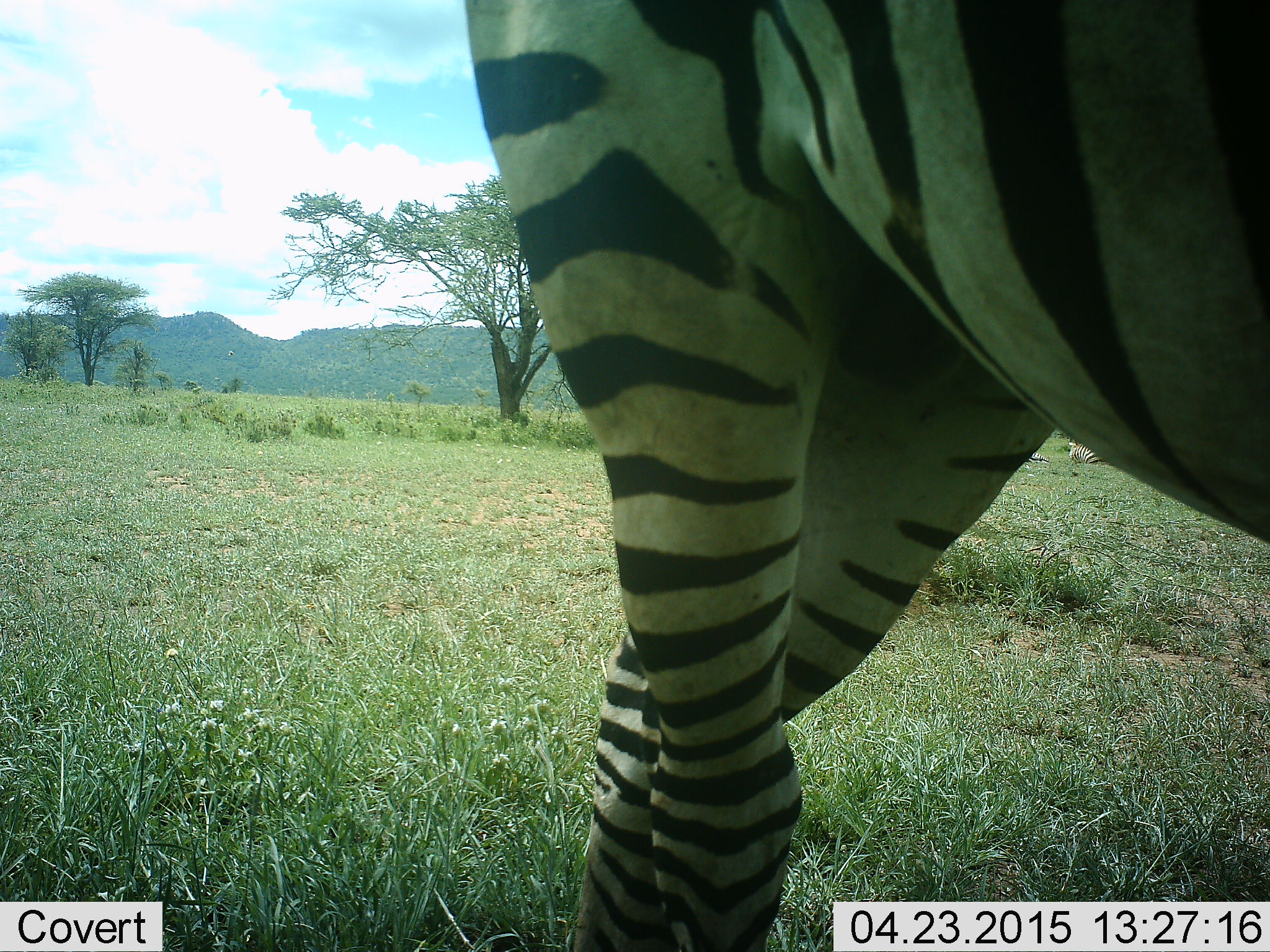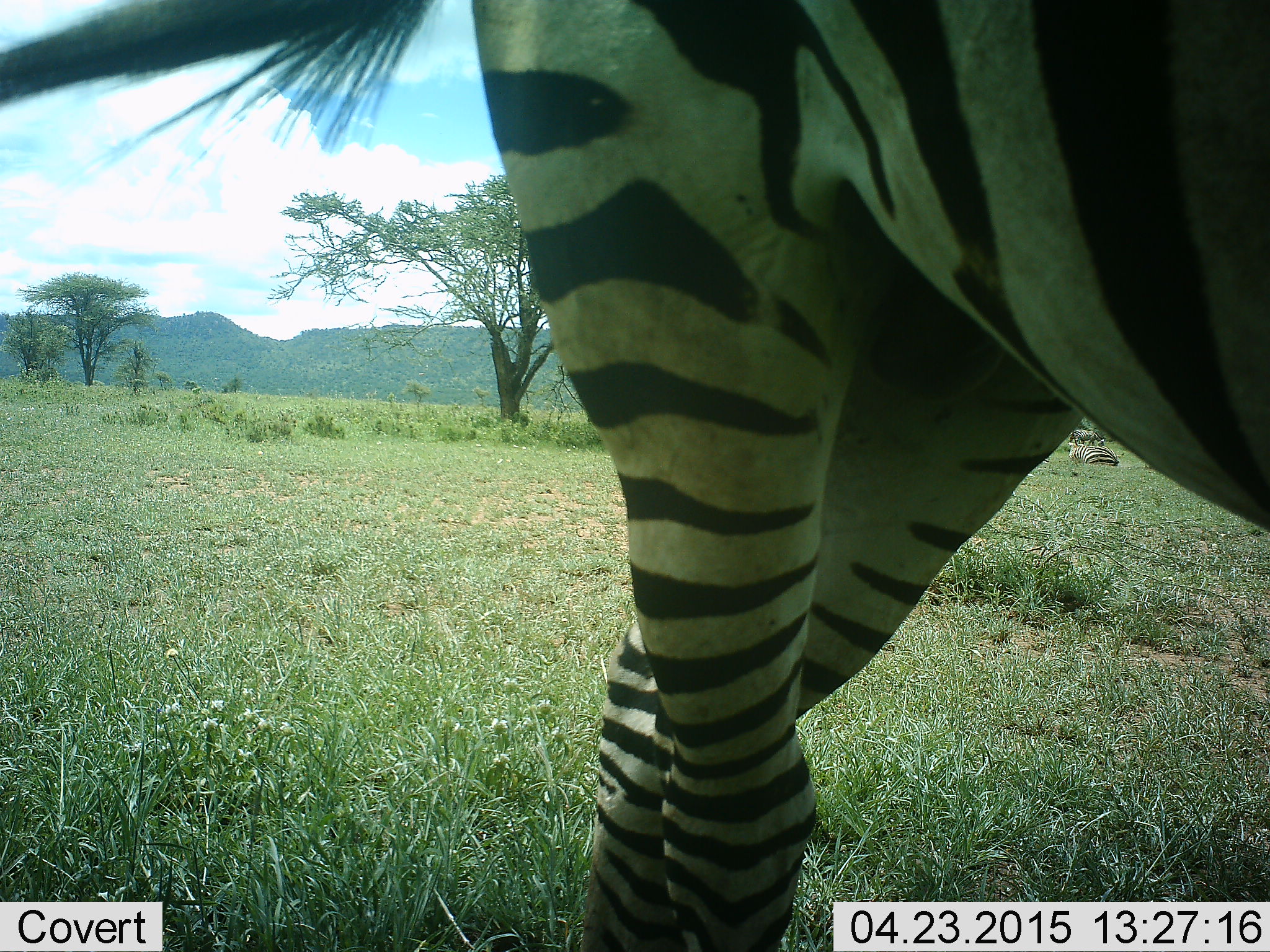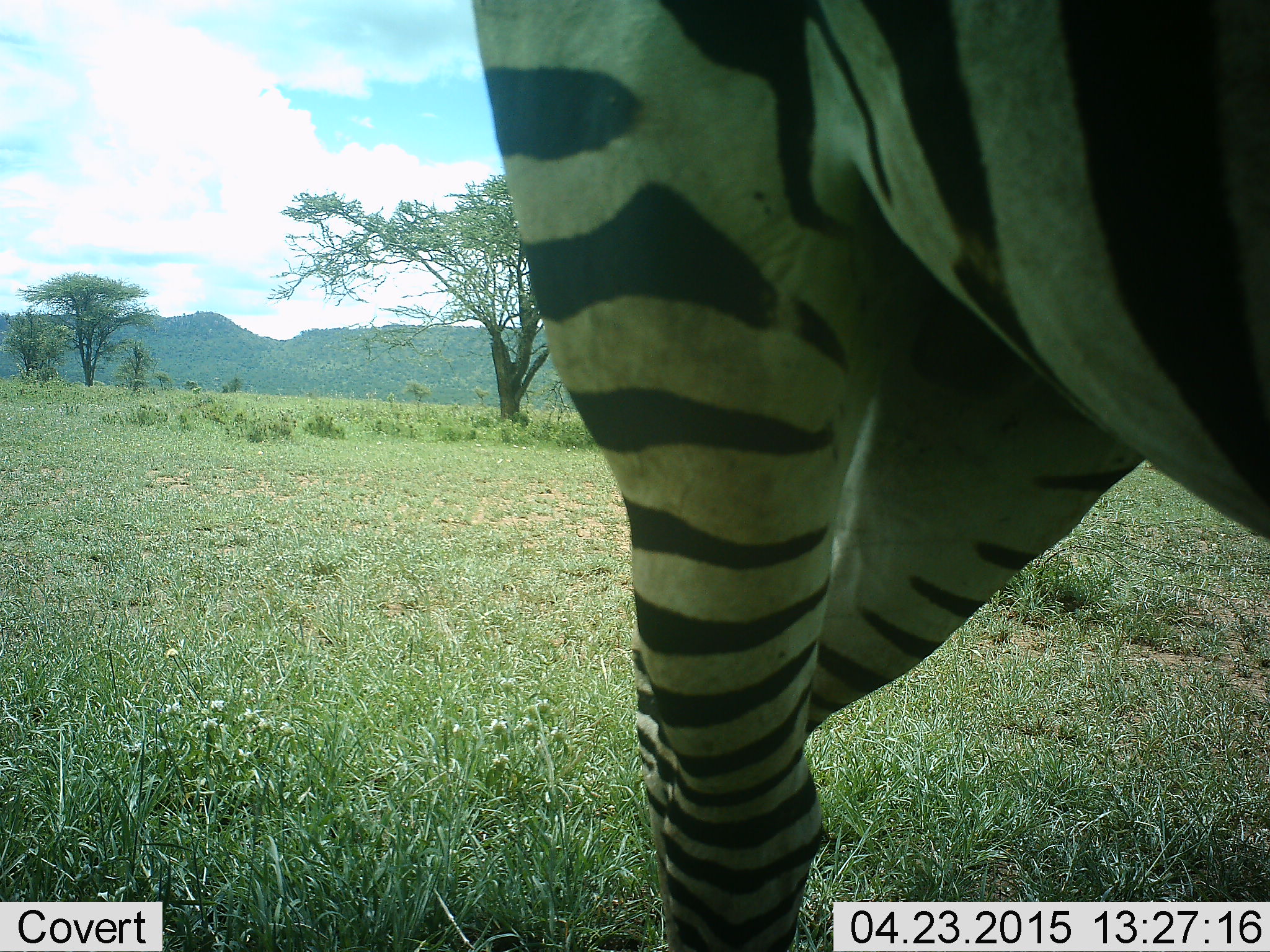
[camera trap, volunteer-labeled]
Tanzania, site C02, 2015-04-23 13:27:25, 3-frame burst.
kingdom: Animalia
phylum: Chordata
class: Mammalia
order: Perissodactyla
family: Equidae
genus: Equus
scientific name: Equus quagga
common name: plains zebra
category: zebra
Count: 2.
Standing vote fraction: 80%.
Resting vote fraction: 50%.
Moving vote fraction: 10%.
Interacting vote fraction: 0%.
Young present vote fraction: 0%.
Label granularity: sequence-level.